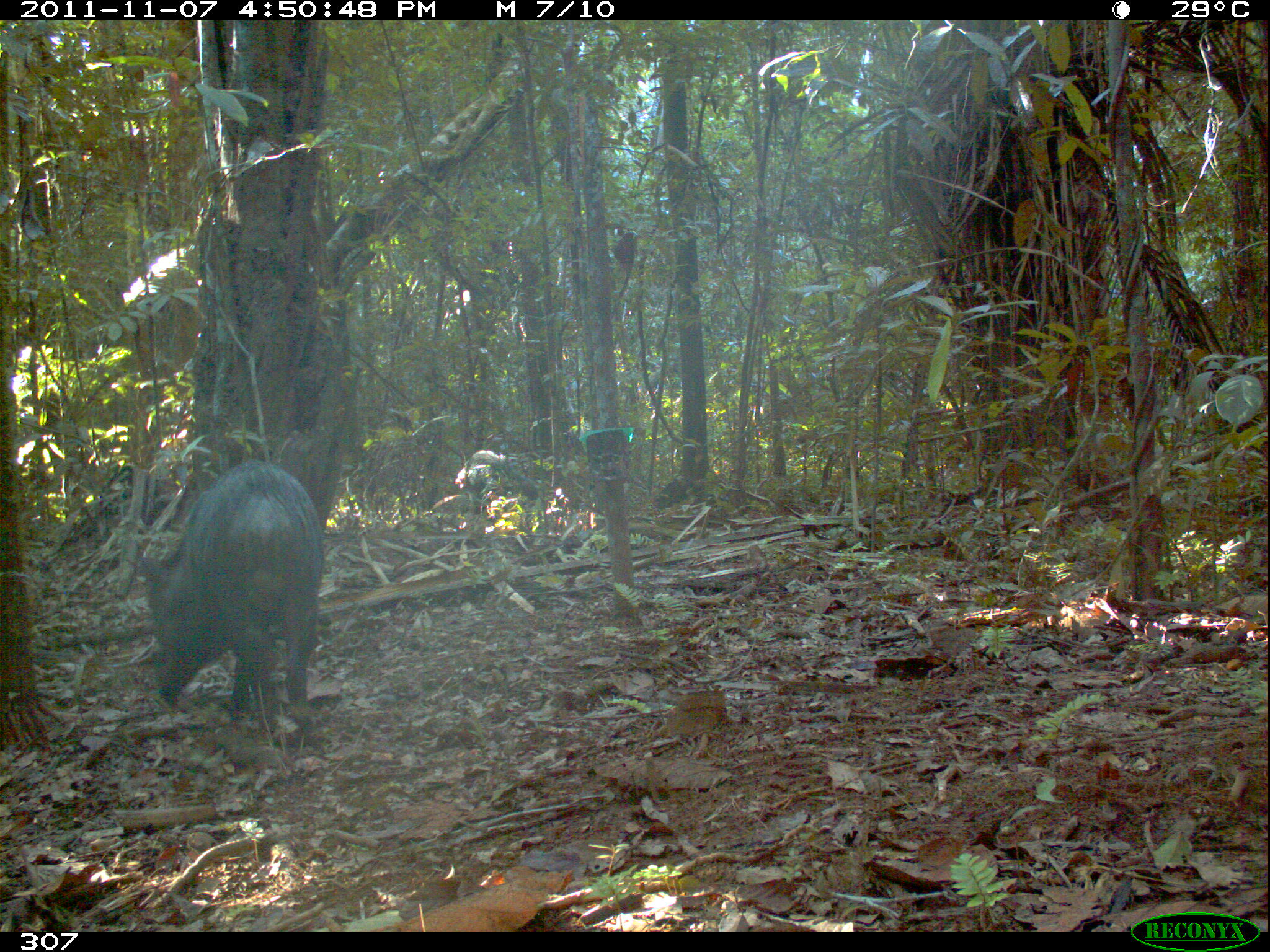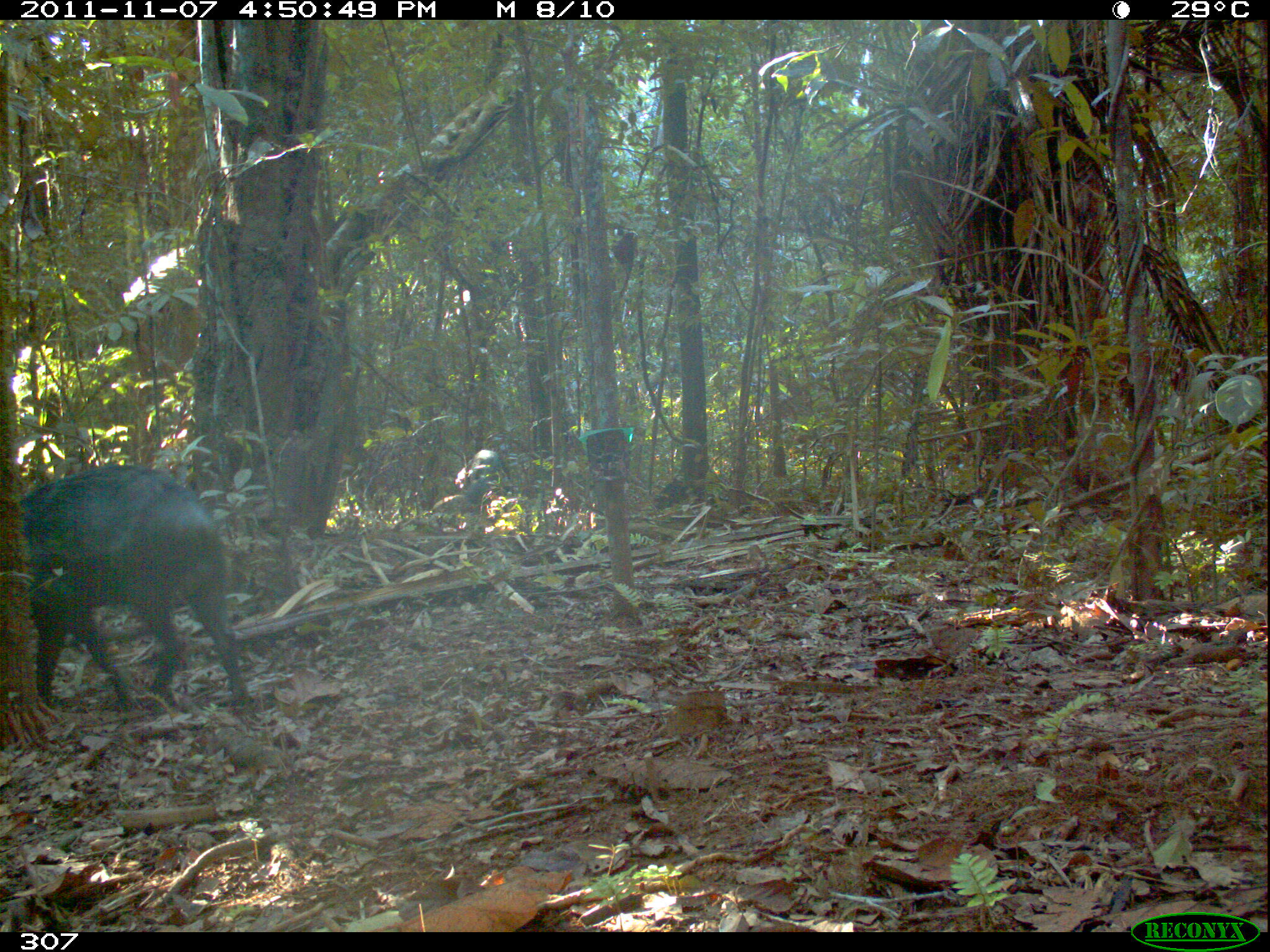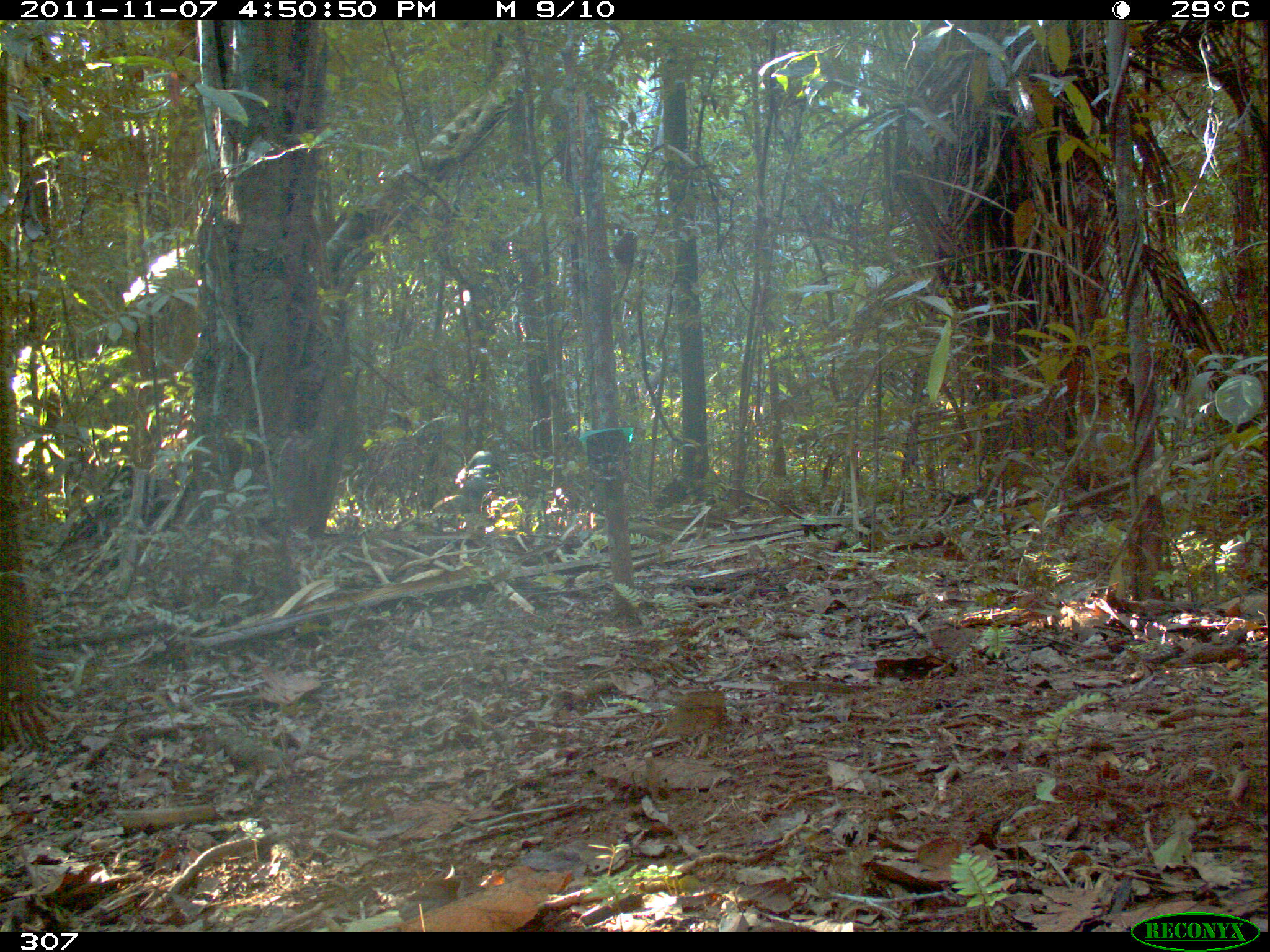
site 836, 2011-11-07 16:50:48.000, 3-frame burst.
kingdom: Animalia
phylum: Chordata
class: Mammalia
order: Artiodactyla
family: Tayassuidae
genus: Tayassu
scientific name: Tayassu pecari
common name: white-lipped peccary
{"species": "Tayassu pecari (white-lipped peccary)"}